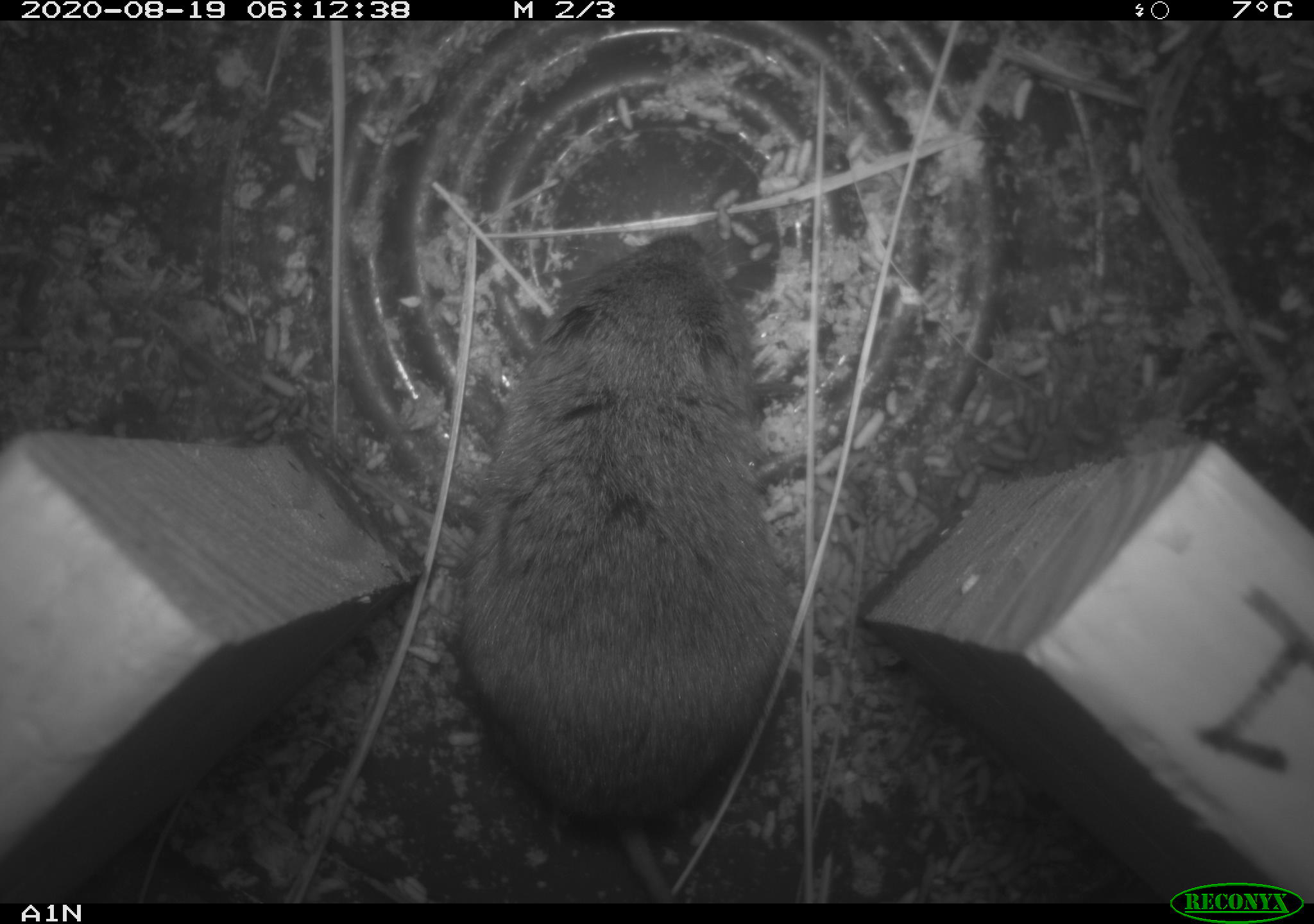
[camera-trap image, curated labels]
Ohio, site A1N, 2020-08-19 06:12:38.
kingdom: Animalia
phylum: Chordata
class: Mammalia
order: Rodentia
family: Cricetidae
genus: Microtus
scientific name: Microtus pennsylvanicus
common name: meadow vole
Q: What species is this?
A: Meadow vole (Microtus pennsylvanicus).